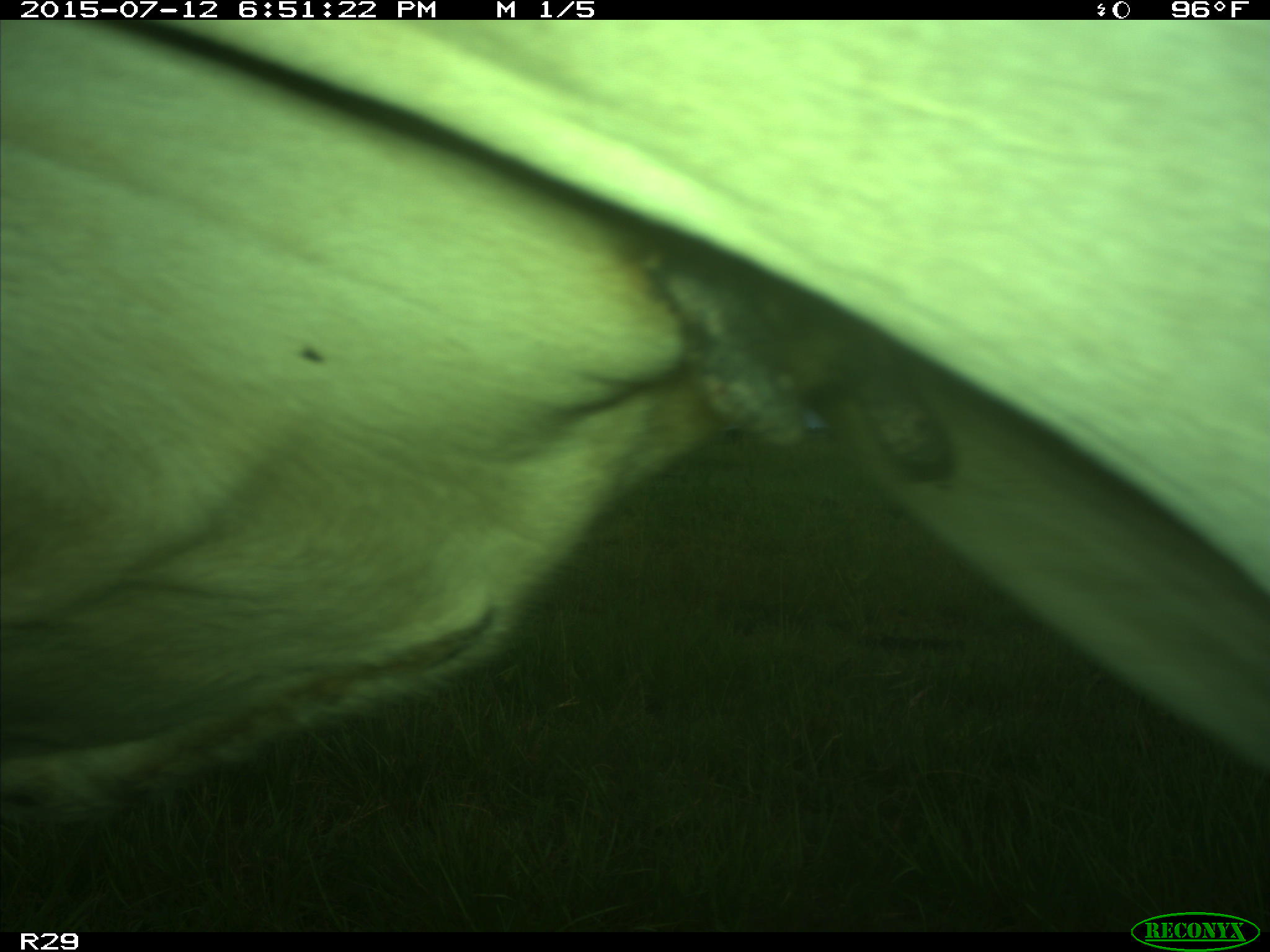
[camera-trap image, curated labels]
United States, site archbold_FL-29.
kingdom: Animalia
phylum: Chordata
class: Mammalia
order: Artiodactyla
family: Bovidae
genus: Bos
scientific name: Bos taurus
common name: domestic cow